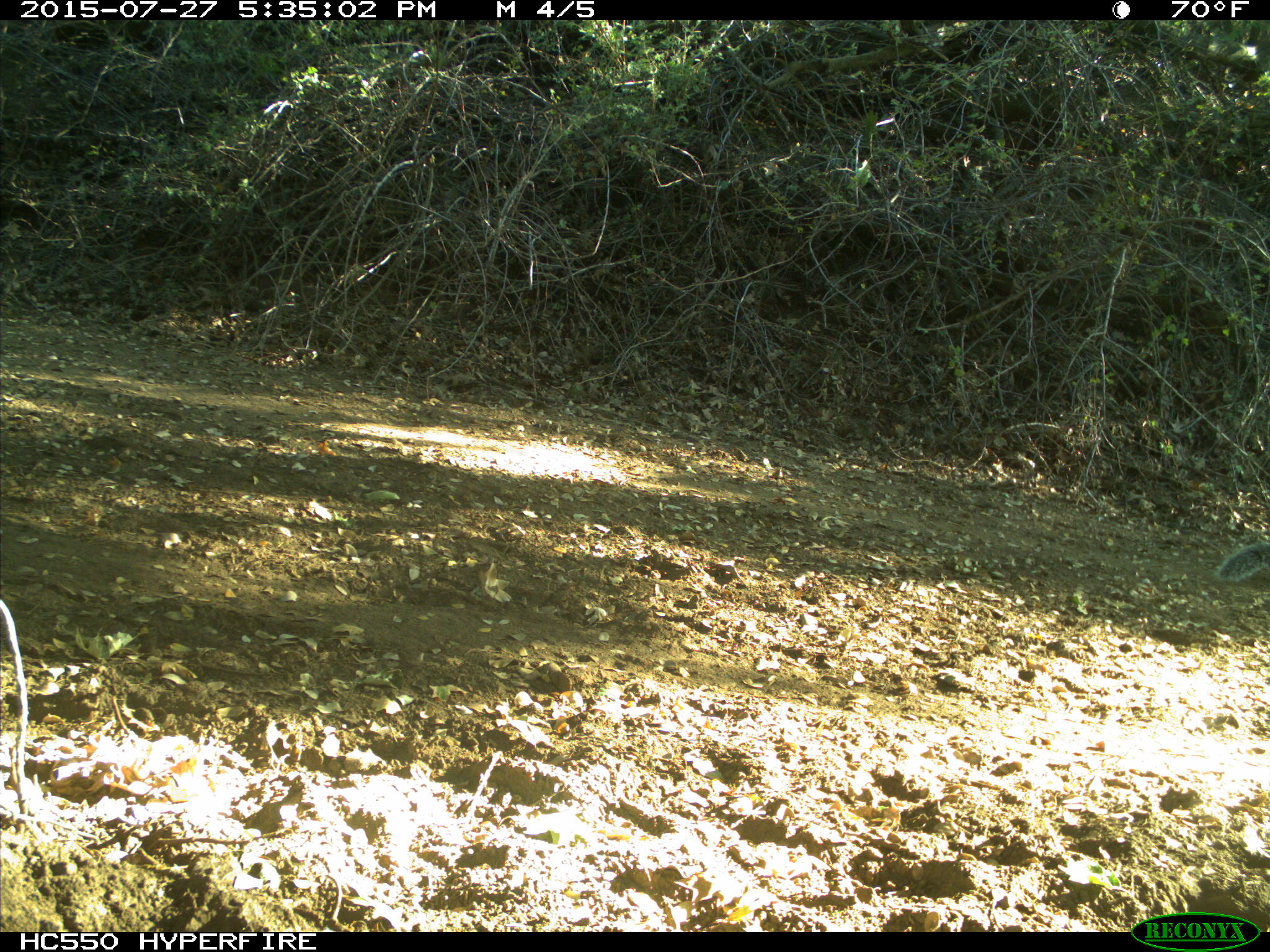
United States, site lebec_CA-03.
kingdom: Animalia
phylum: Chordata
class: Mammalia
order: Rodentia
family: Sciuridae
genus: Sciurus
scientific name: Sciurus carolinensis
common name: eastern gray squirrel